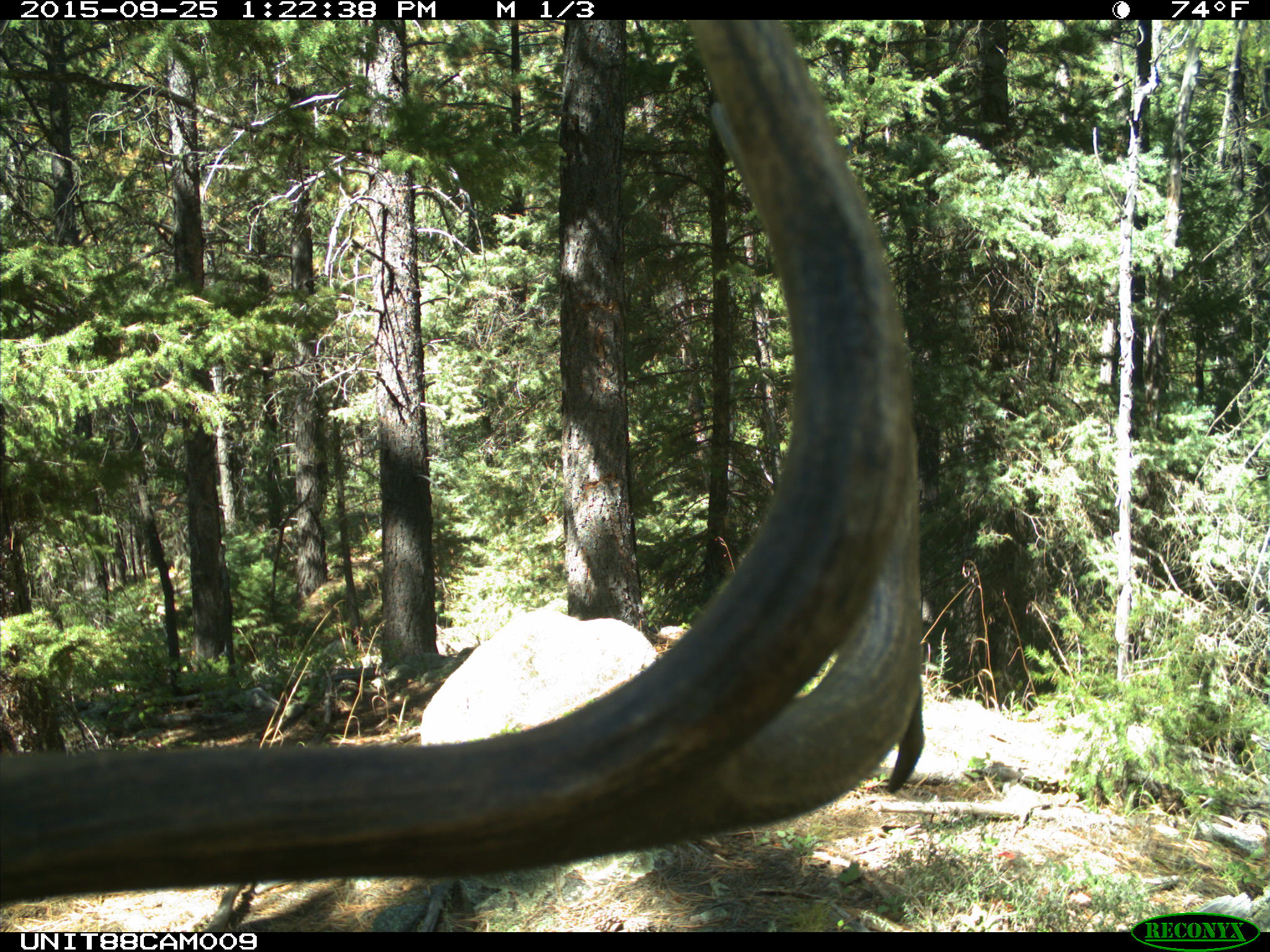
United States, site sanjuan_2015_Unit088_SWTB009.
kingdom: Animalia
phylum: Chordata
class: Mammalia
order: Artiodactyla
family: Cervidae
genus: Cervus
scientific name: Cervus elaphus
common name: red deer